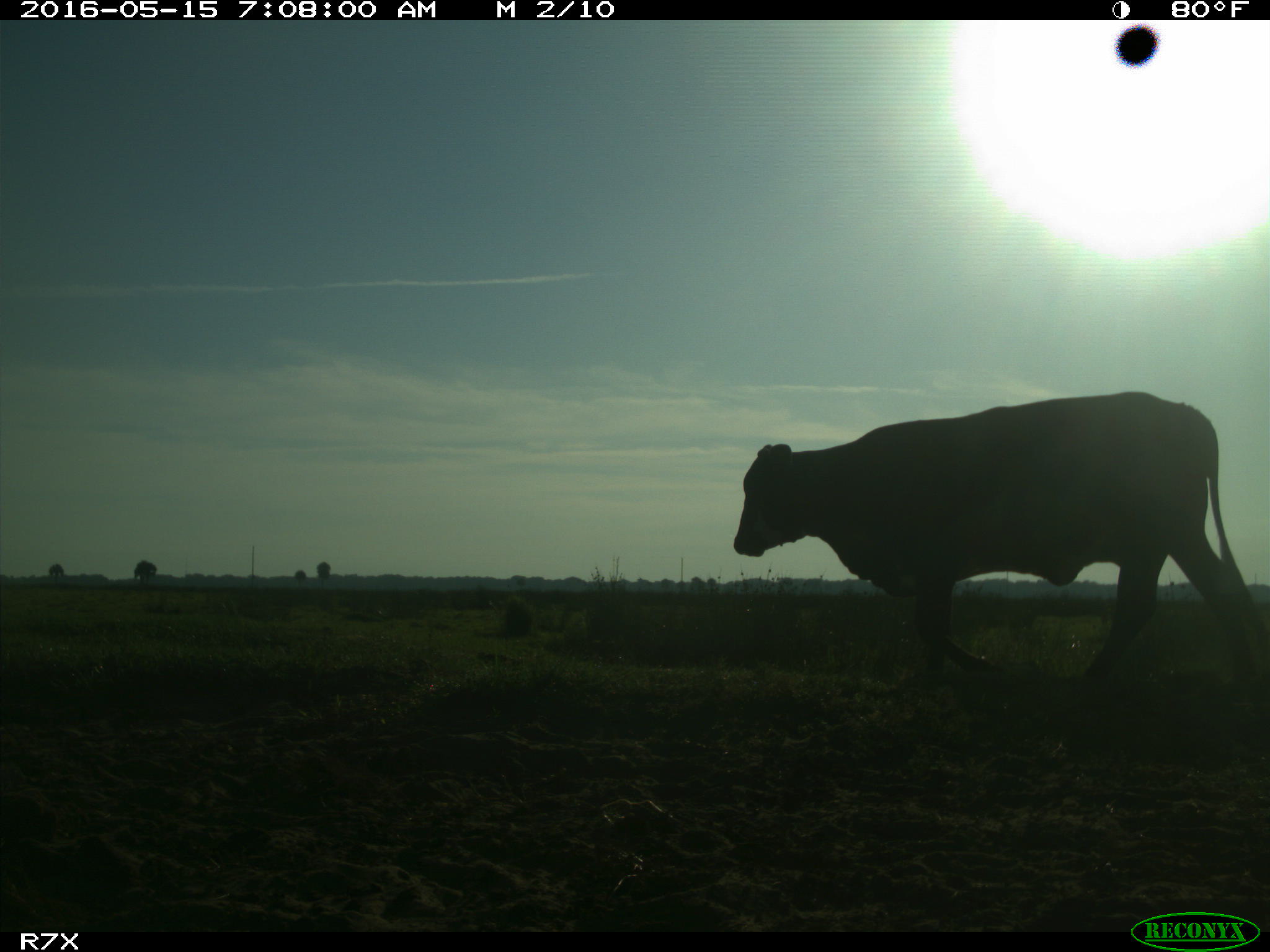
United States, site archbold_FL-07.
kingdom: Animalia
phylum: Chordata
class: Mammalia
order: Artiodactyla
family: Bovidae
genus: Bos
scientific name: Bos taurus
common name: domestic cow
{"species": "Bos taurus (domestic cow)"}